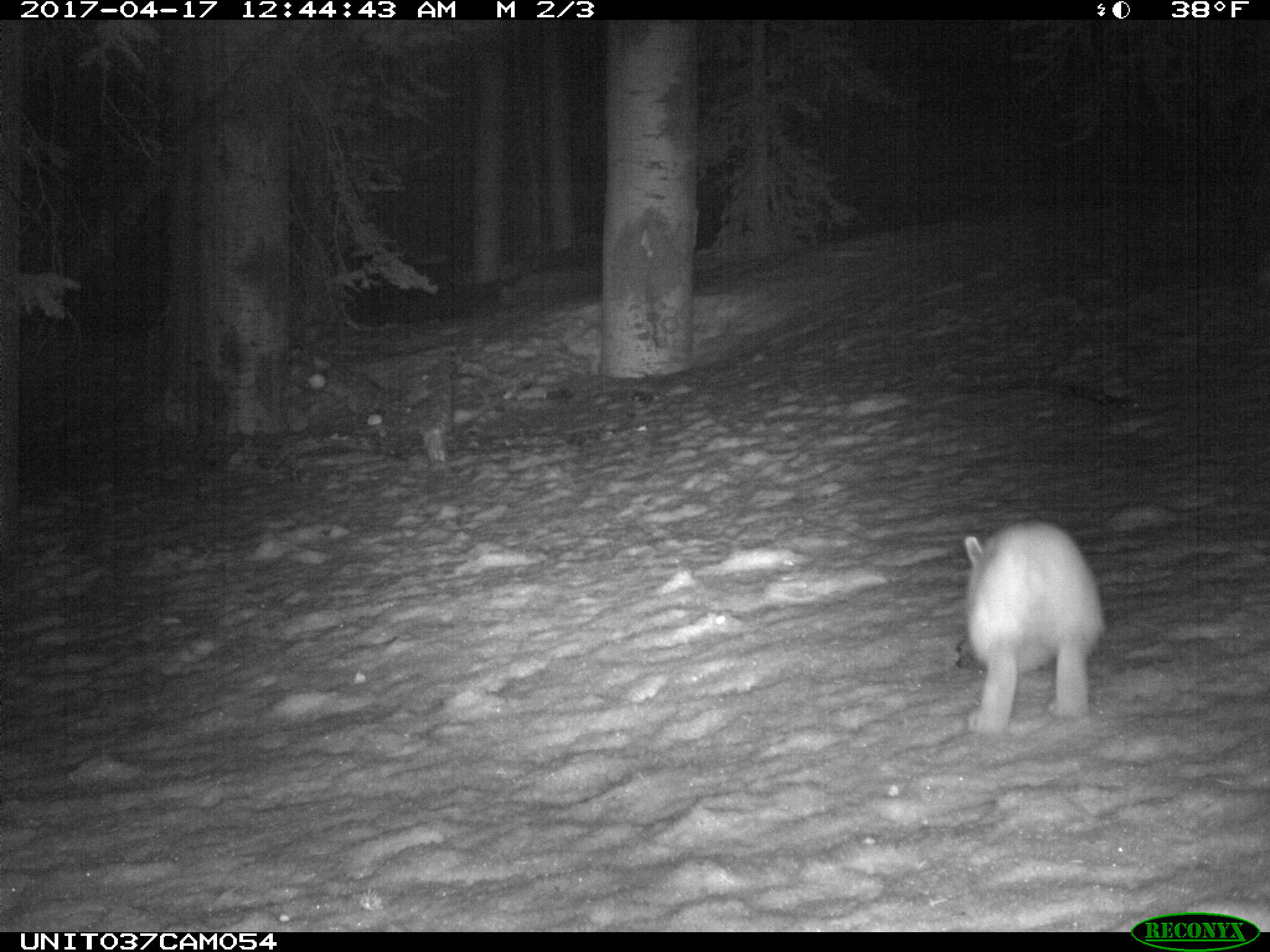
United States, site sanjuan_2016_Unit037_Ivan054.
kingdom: Animalia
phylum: Chordata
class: Mammalia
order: Lagomorpha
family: Leporidae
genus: Lepus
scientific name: Lepus americanus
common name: snowshoe hare